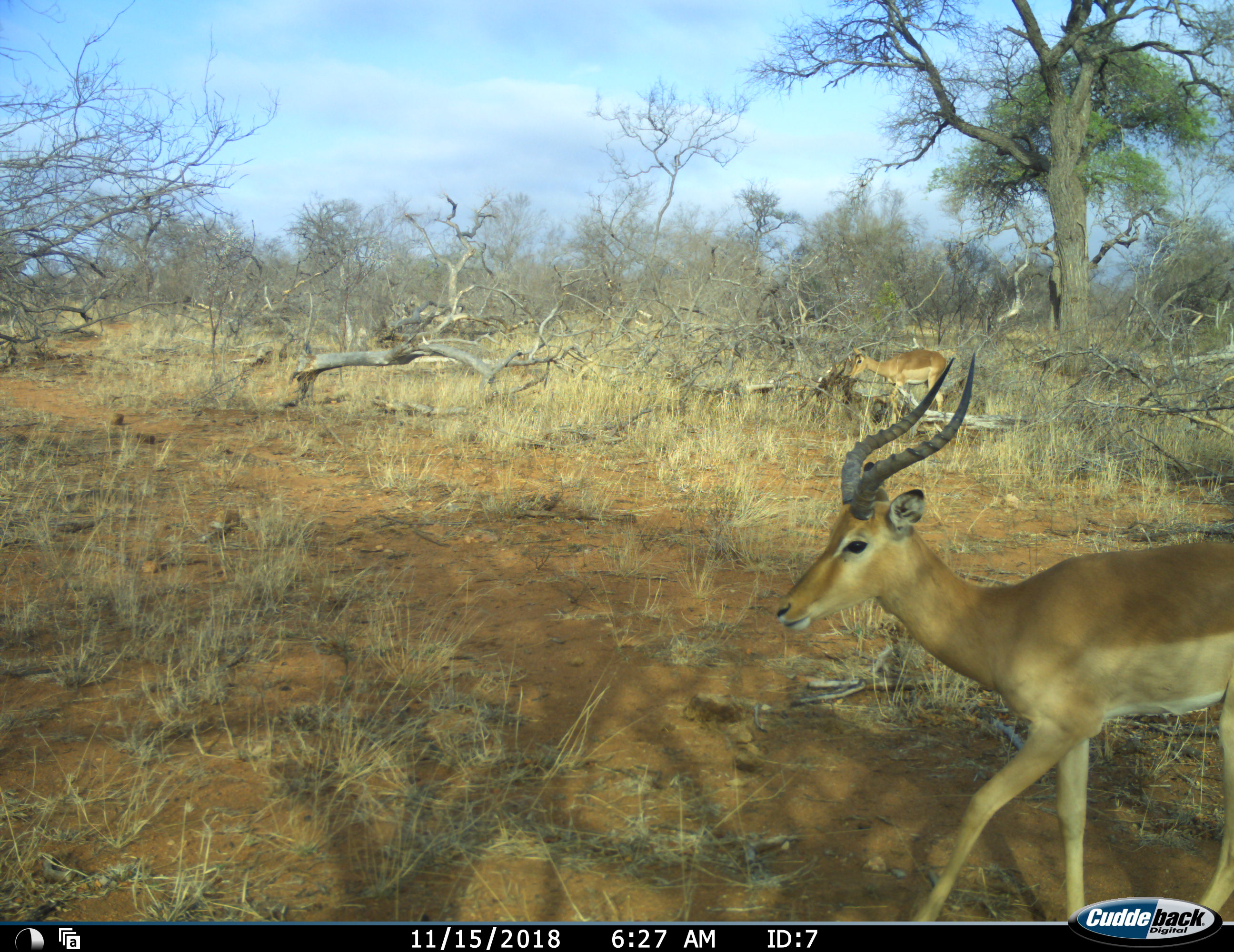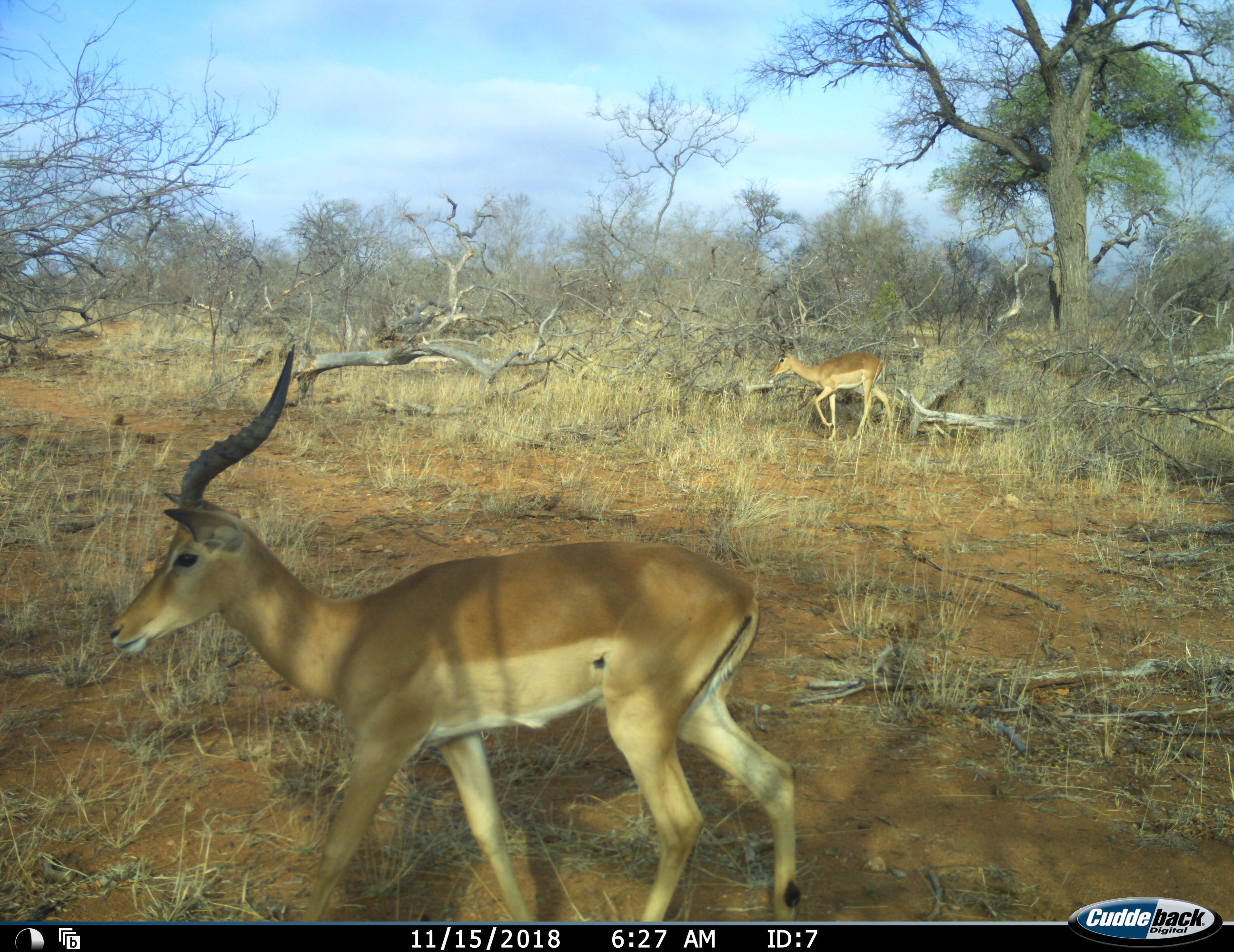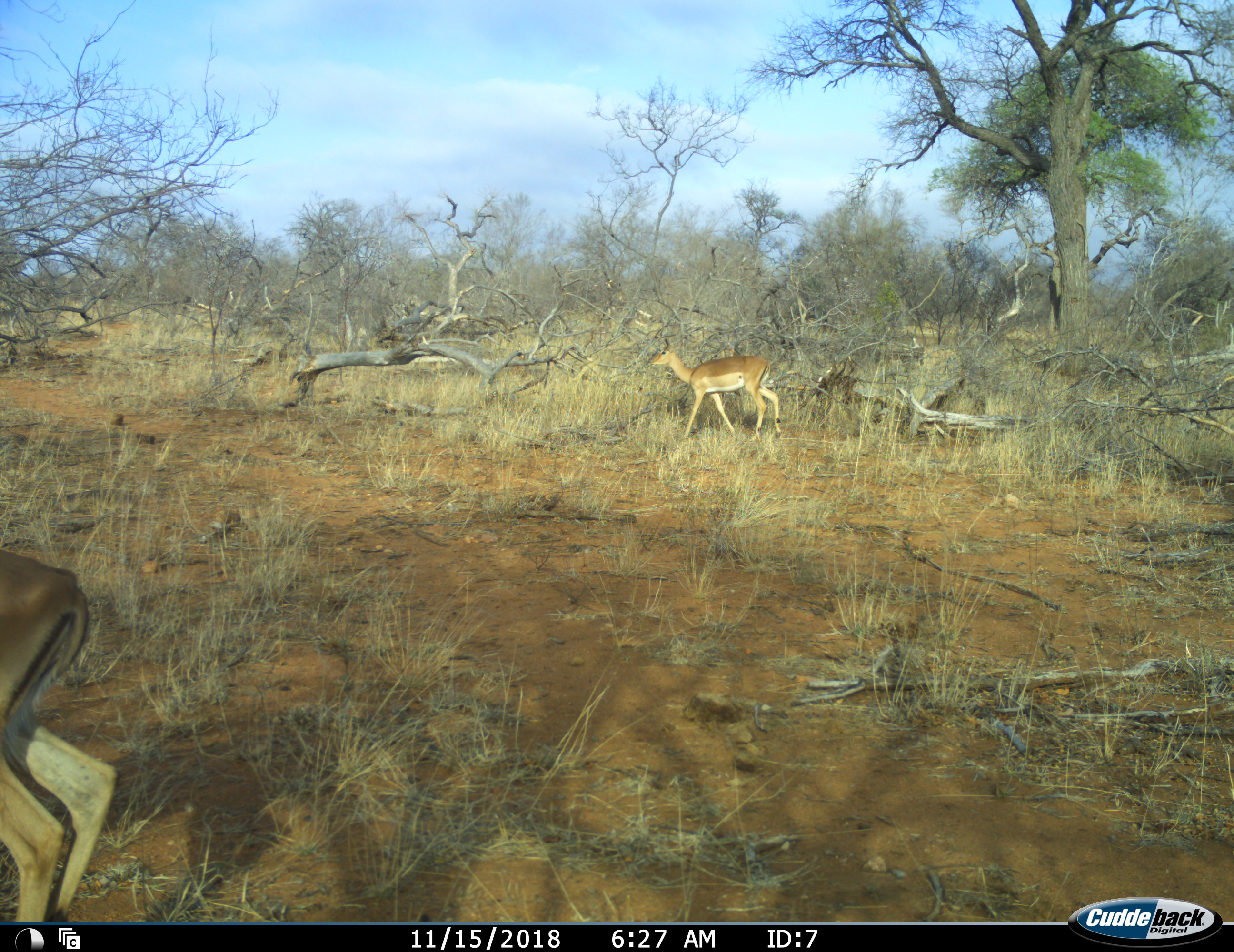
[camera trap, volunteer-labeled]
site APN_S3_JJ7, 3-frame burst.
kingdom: Animalia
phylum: Chordata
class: Mammalia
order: Artiodactyla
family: Bovidae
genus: Aepyceros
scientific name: Aepyceros melampus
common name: impala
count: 2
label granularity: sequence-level